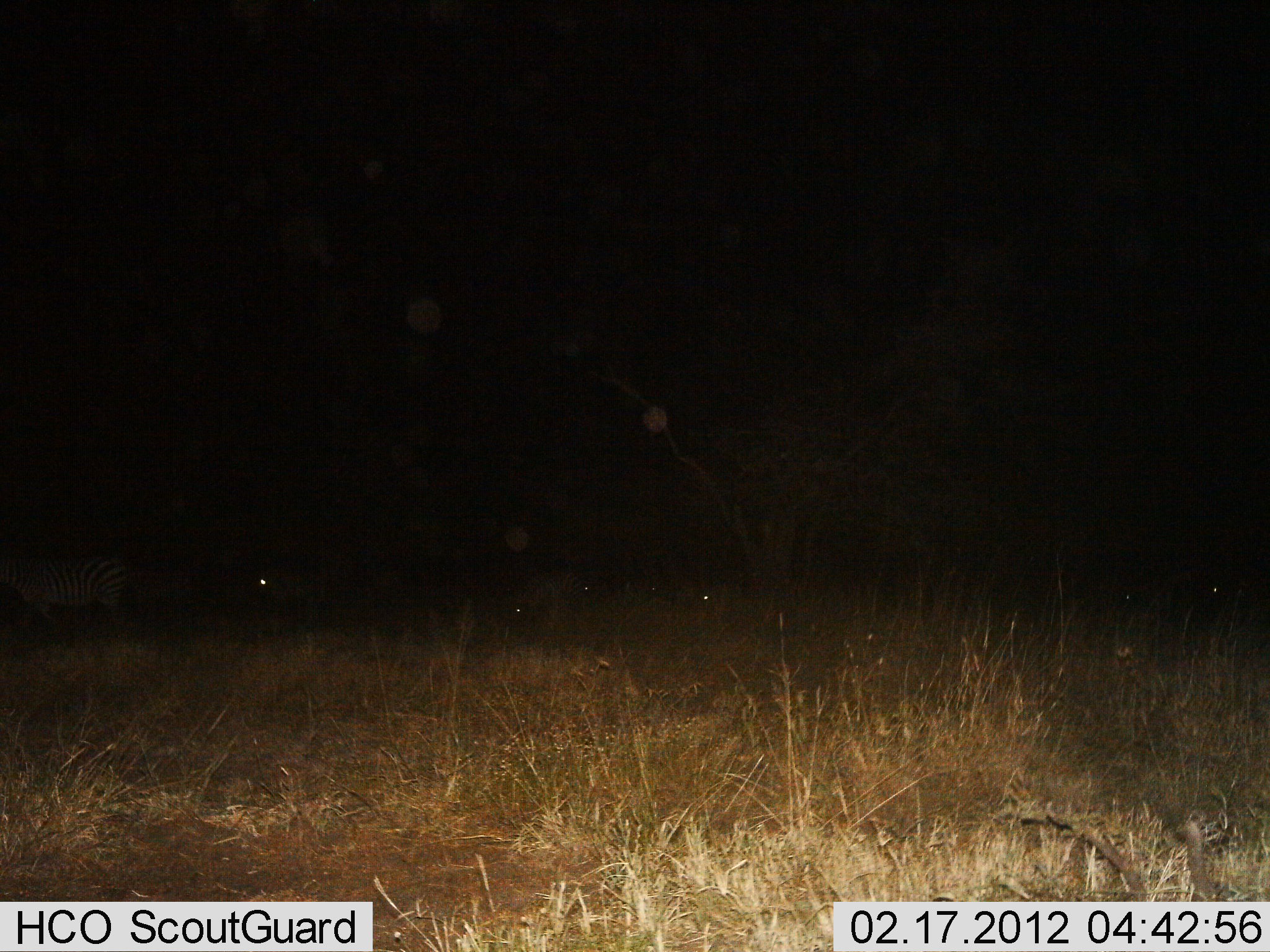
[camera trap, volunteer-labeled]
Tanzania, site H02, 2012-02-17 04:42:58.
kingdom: Animalia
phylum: Chordata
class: Mammalia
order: Perissodactyla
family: Equidae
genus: Equus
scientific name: Equus quagga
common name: plains zebra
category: zebra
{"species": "zebra (plains zebra) (Equus quagga)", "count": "2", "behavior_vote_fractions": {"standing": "59%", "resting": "17%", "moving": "34%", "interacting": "0%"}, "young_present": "0%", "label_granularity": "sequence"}